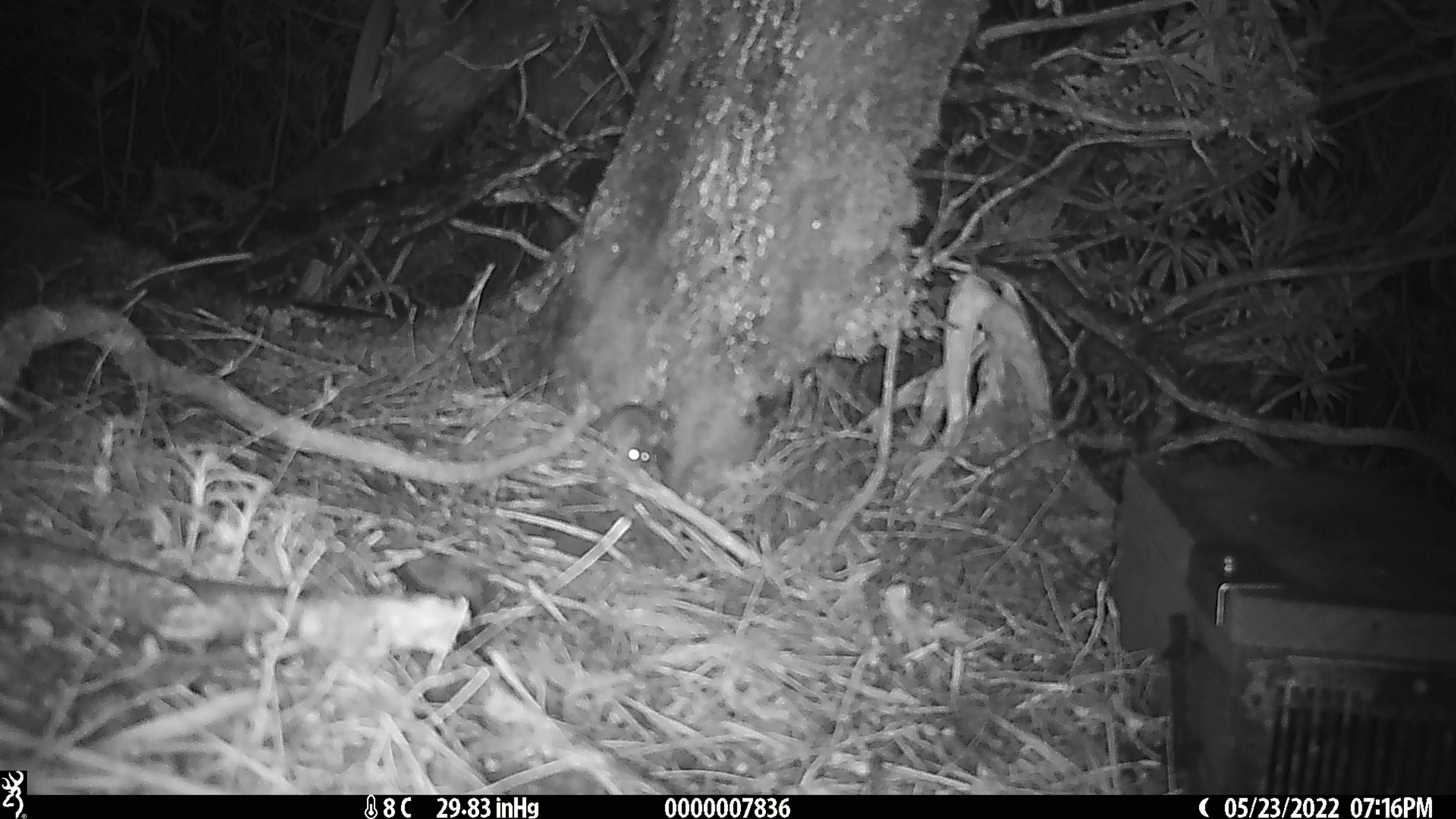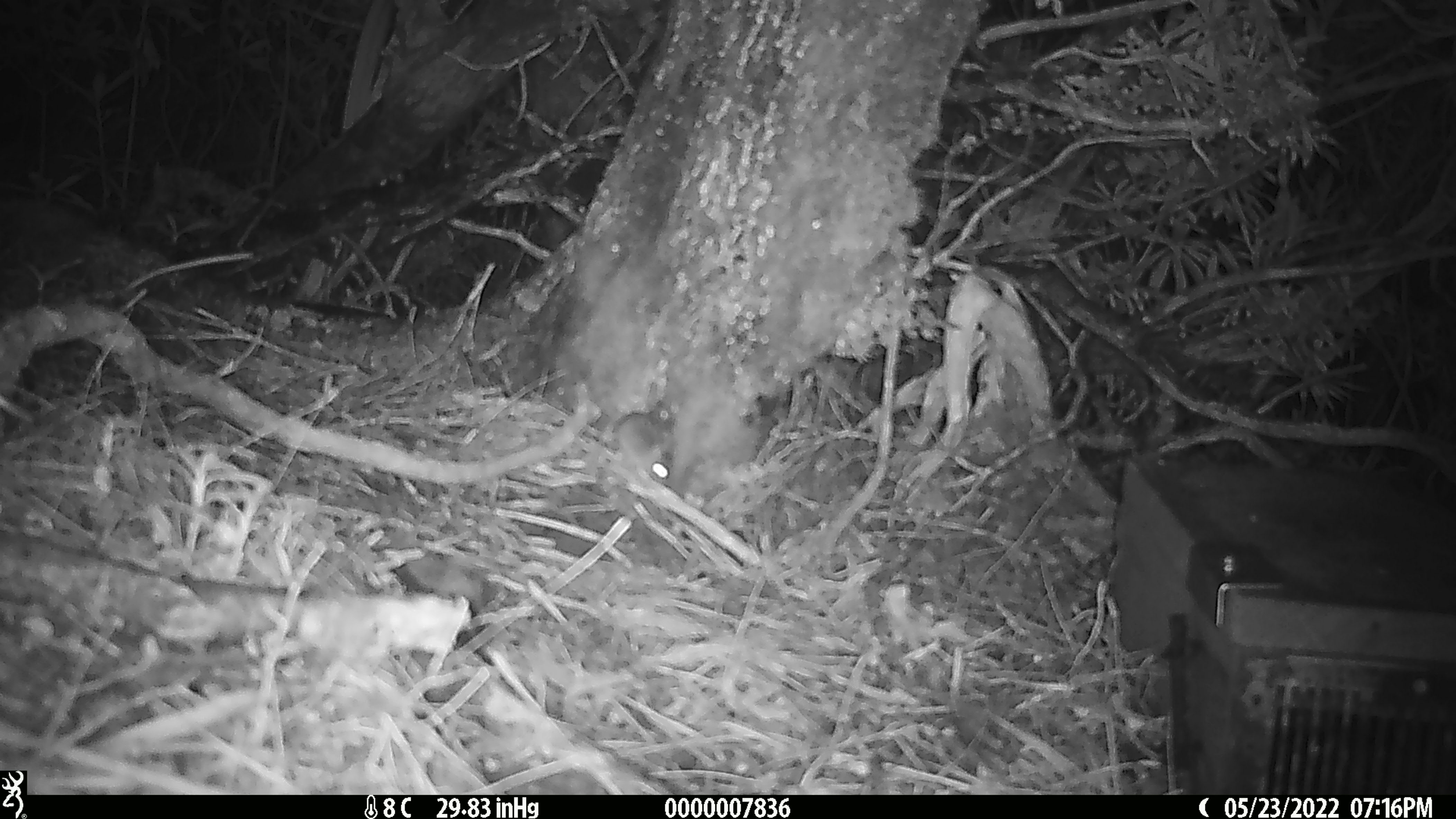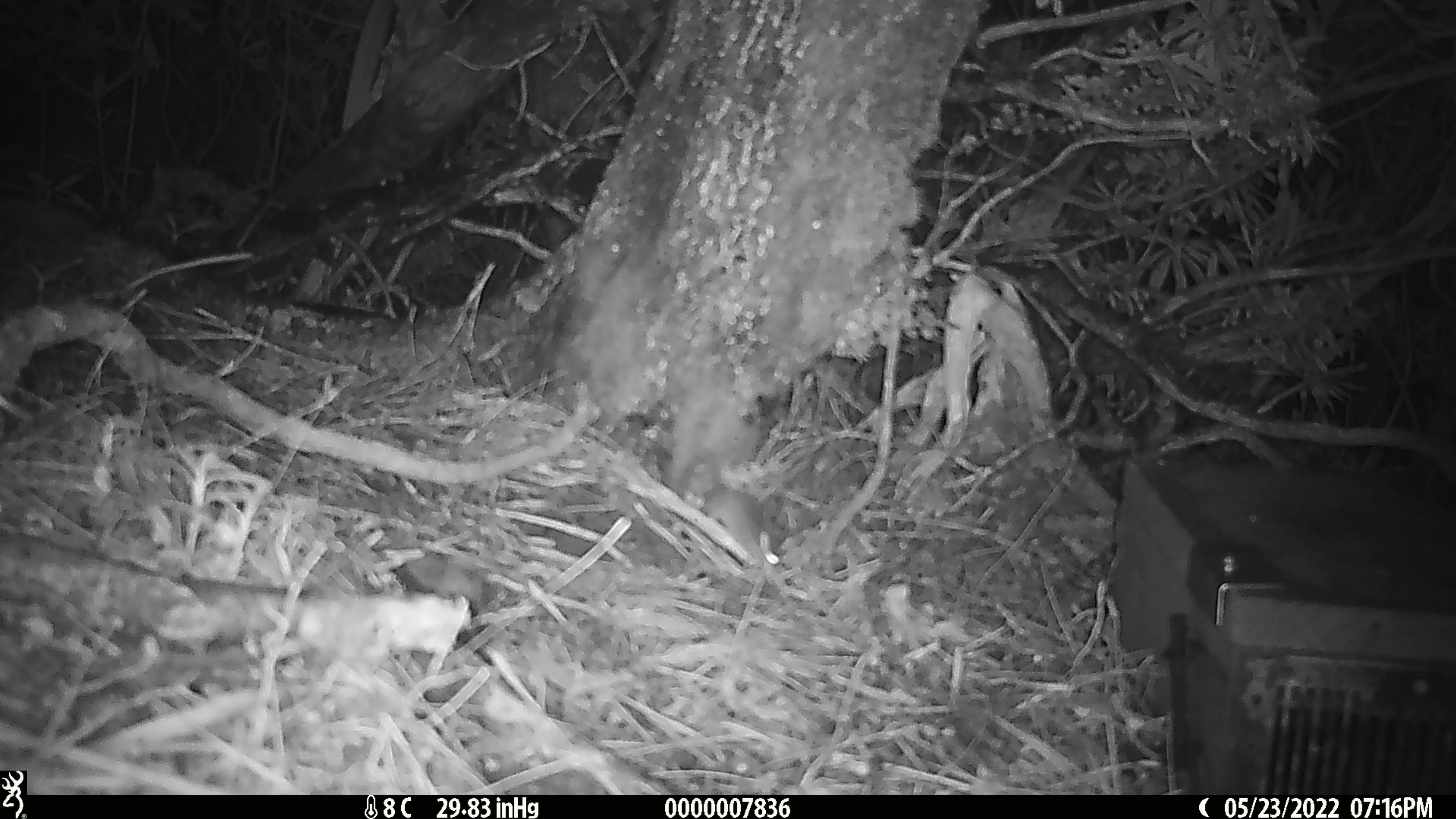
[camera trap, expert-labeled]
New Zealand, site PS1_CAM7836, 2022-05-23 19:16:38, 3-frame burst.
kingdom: Animalia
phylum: Chordata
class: Mammalia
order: Rodentia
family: Muridae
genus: Mus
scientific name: Mus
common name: mouse